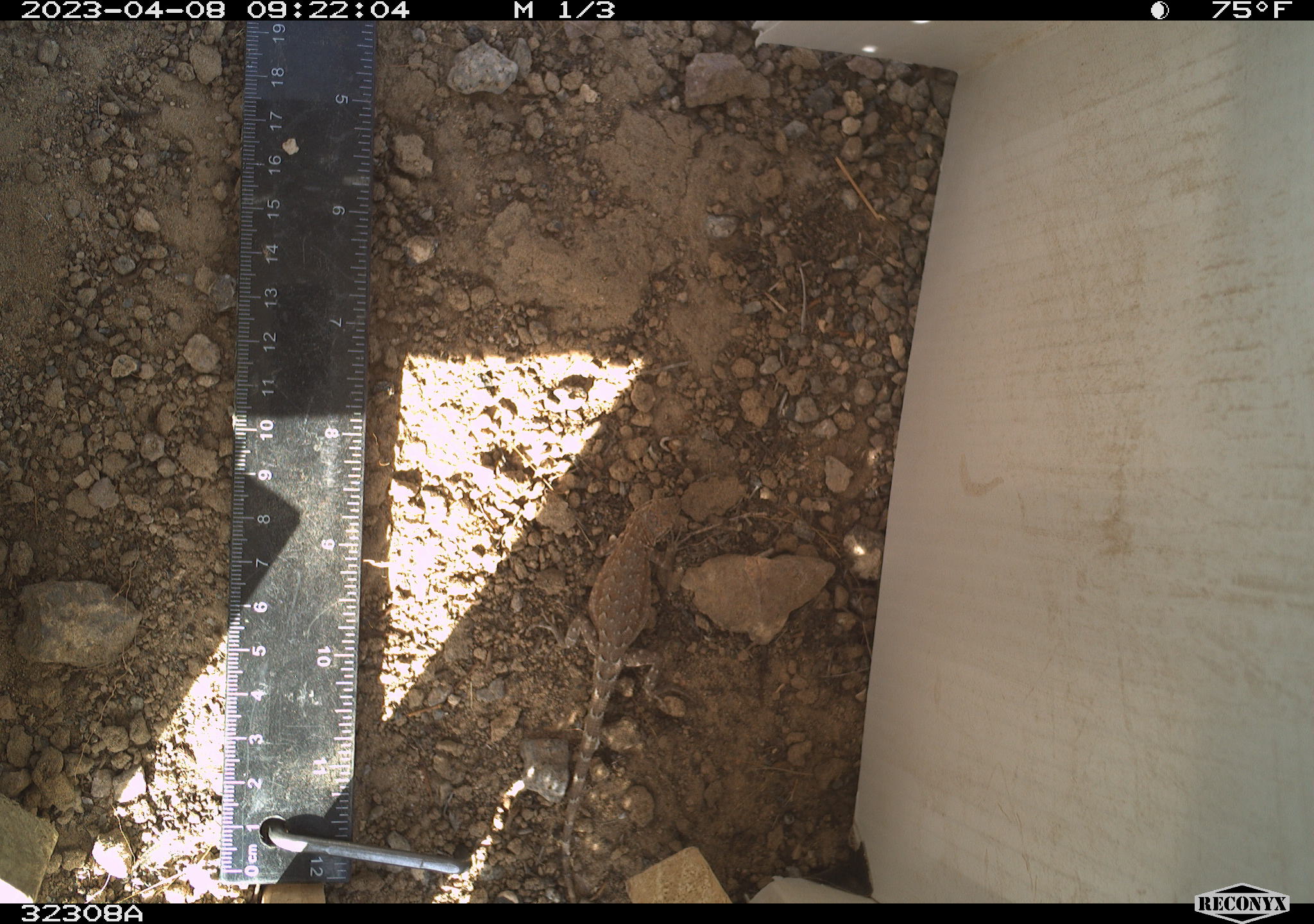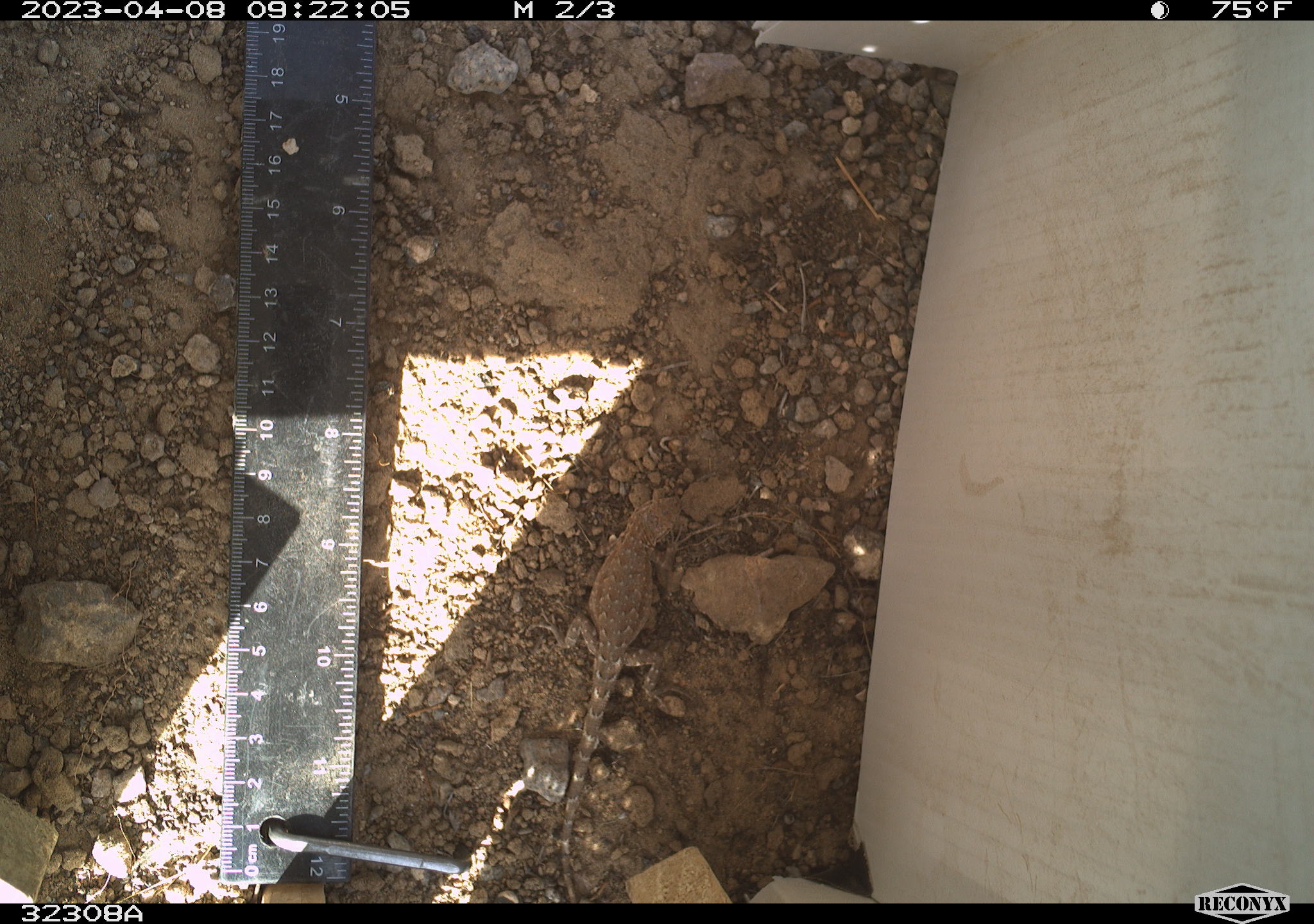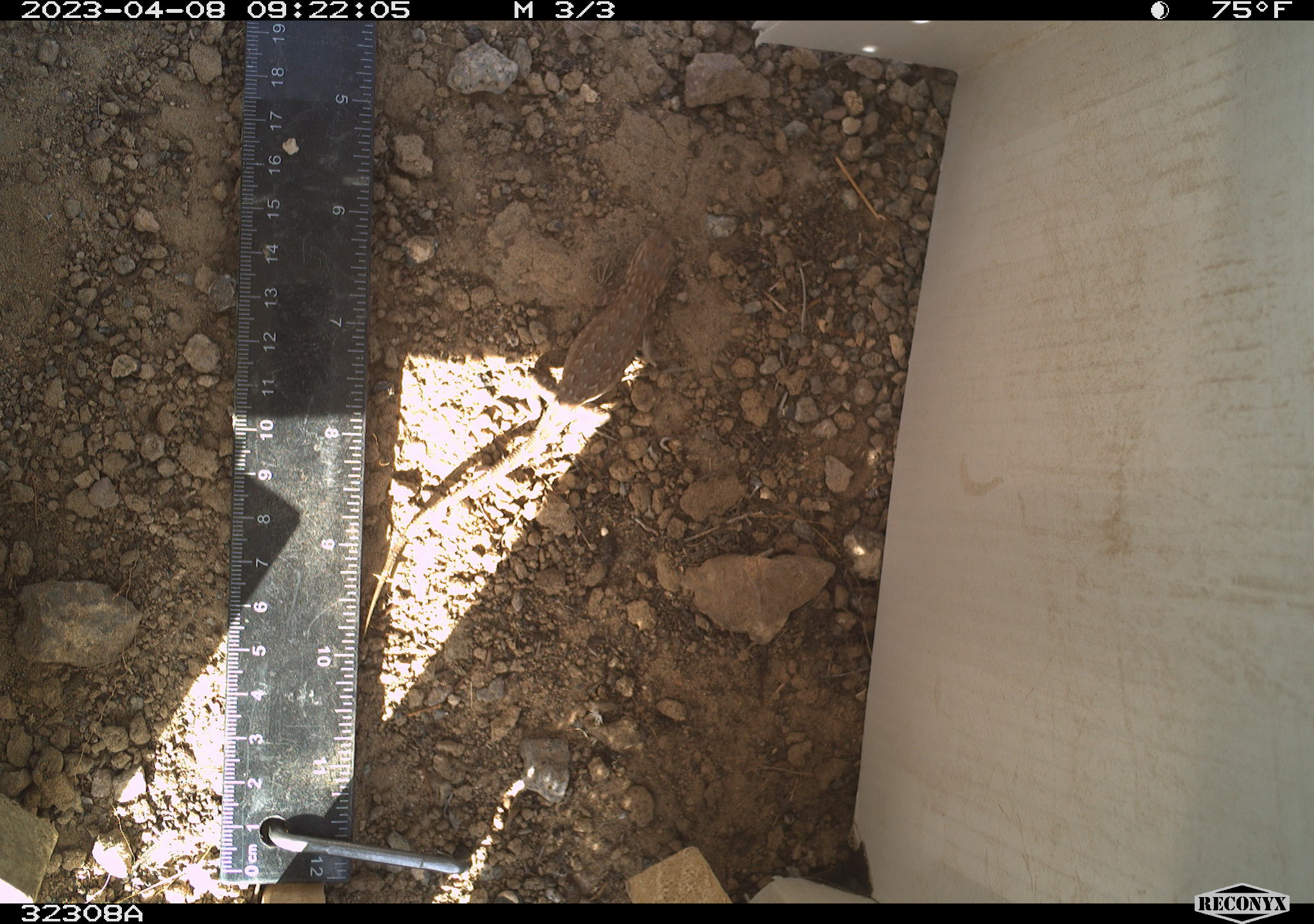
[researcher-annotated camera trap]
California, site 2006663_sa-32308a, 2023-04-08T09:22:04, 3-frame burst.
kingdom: Animalia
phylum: Chordata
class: Reptilia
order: Squamata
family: Phrynosomatidae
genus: Sceloporus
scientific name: Sceloporus graciosus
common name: common sagebrush lizard